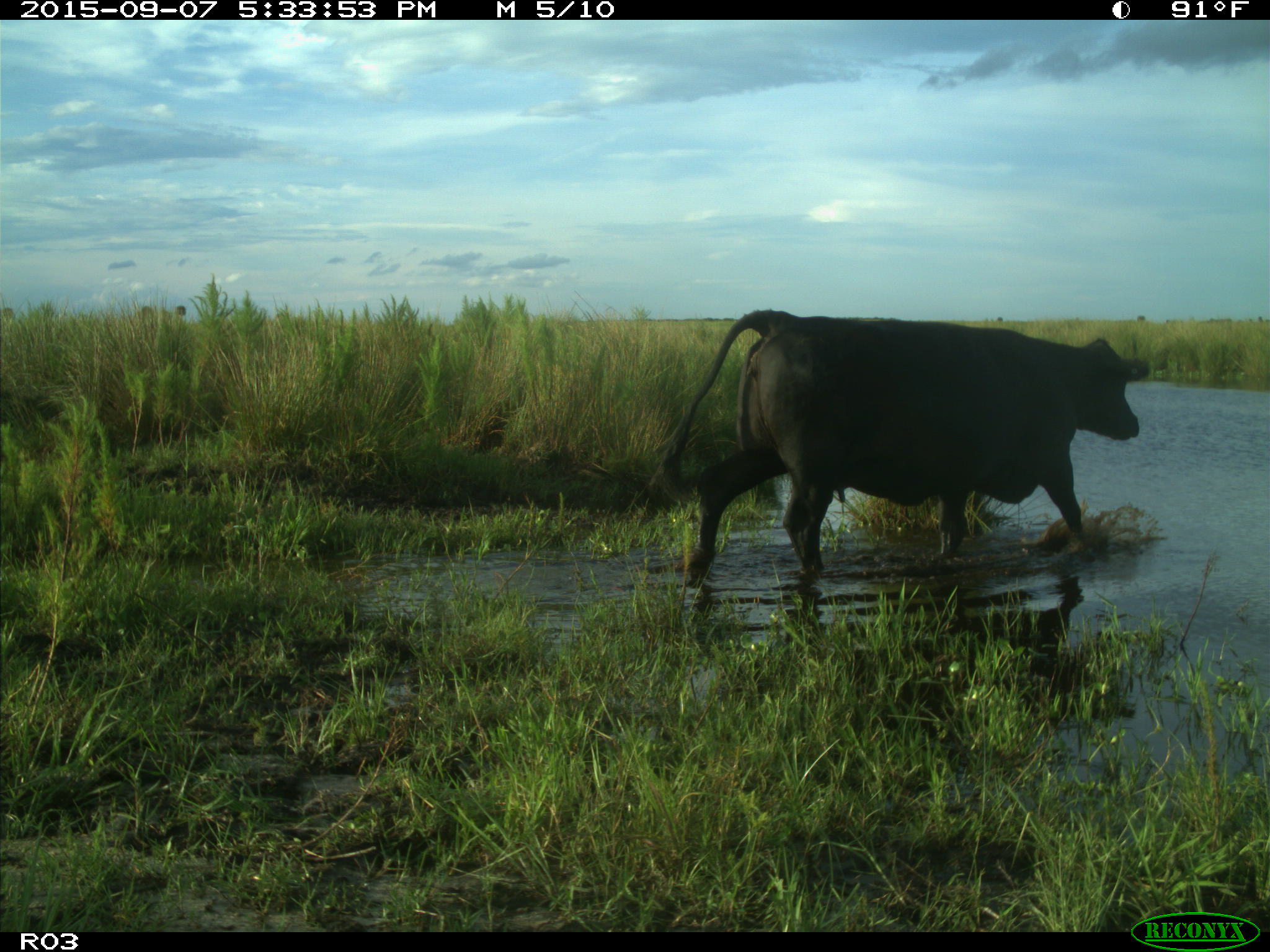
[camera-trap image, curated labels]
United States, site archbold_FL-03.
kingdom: Animalia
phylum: Chordata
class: Mammalia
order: Artiodactyla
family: Bovidae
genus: Bos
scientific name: Bos taurus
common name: domestic cow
Bos taurus (domestic cow).